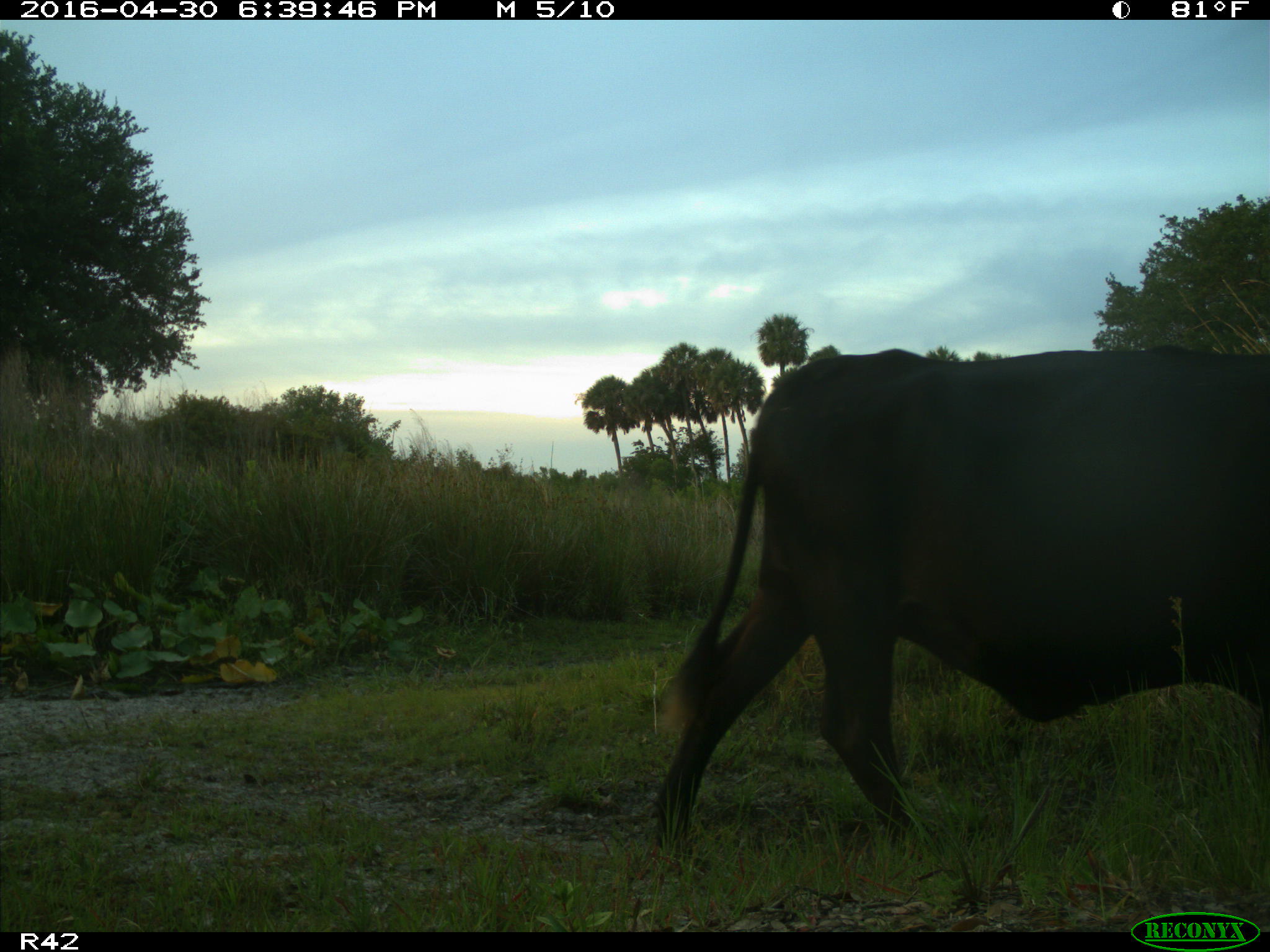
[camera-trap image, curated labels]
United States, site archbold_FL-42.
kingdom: Animalia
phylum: Chordata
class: Mammalia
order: Artiodactyla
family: Bovidae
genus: Bos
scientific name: Bos taurus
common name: domestic cow